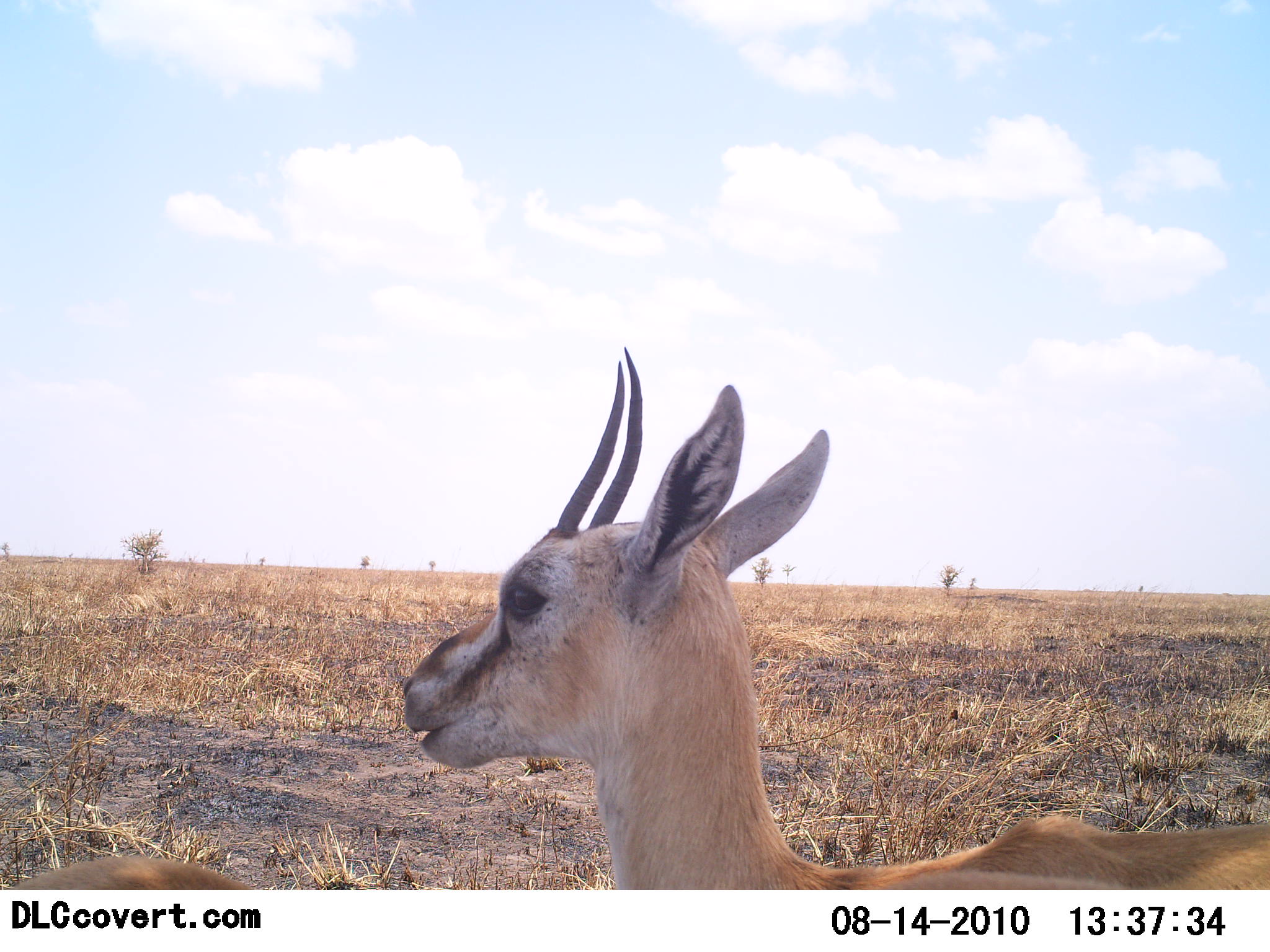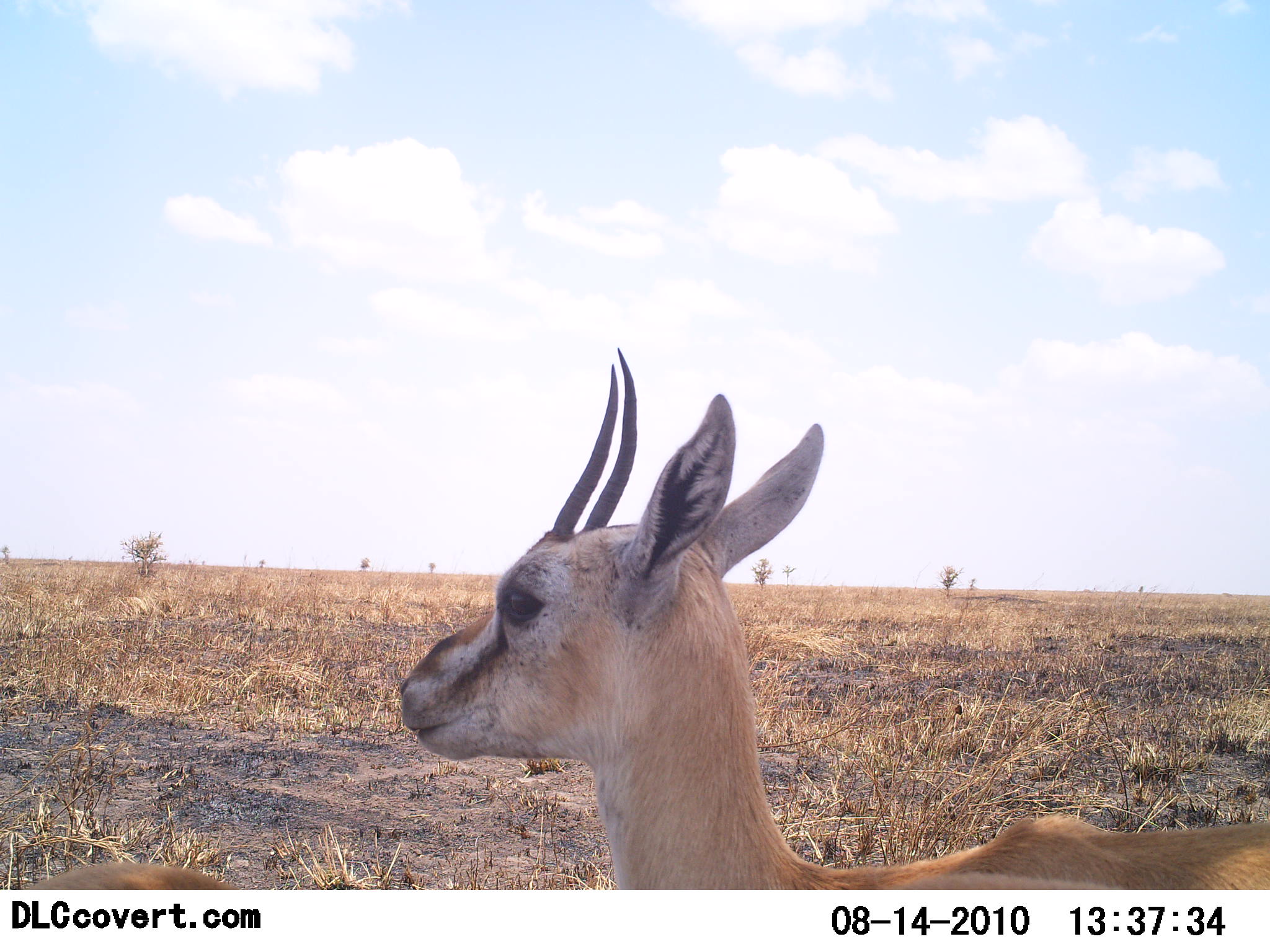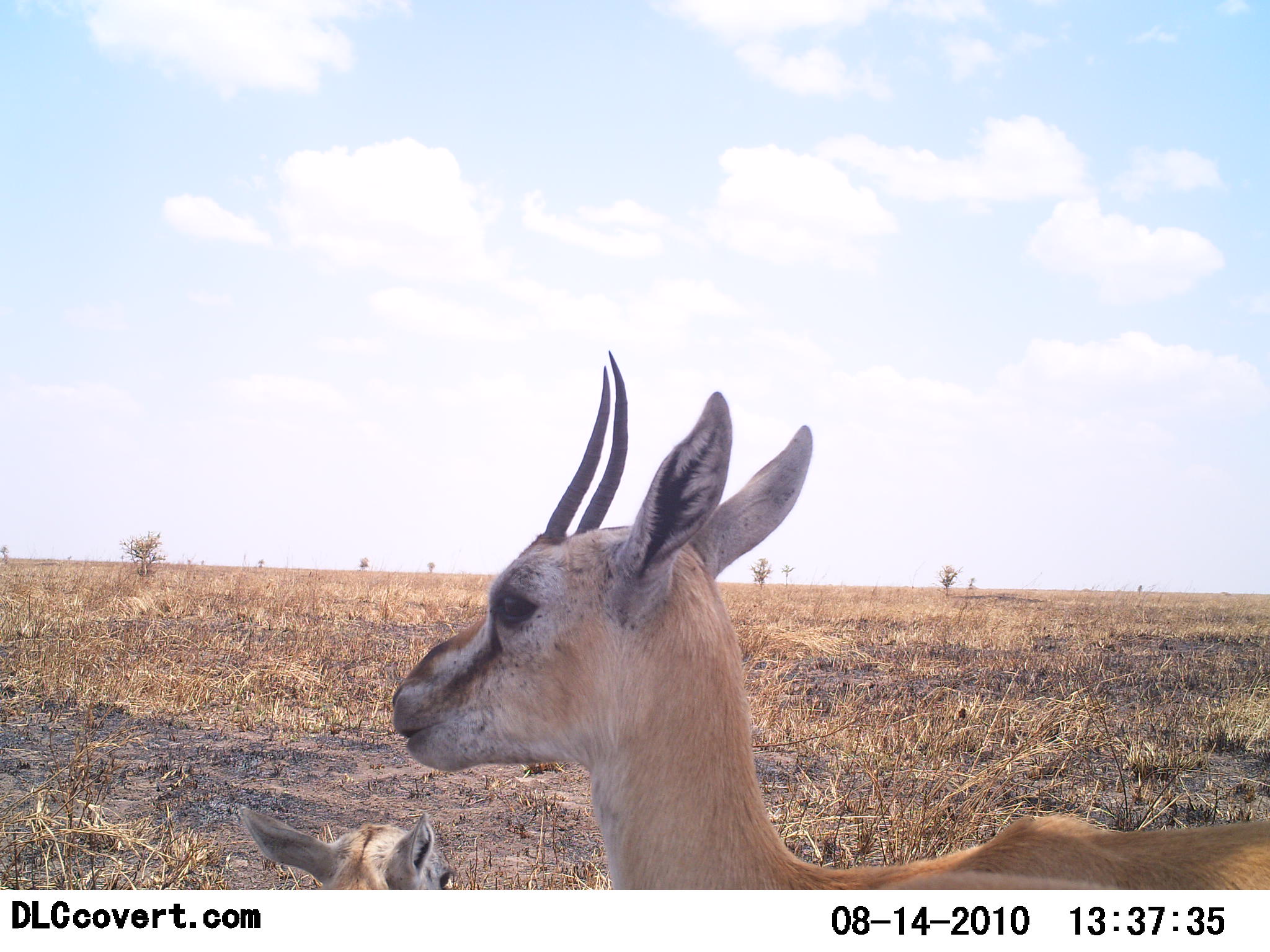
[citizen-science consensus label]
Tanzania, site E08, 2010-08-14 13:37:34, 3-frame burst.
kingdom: Animalia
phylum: Chordata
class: Mammalia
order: Artiodactyla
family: Bovidae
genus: Eudorcas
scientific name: Eudorcas thomsonii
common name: thomson's gazelle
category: gazellethomsons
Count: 2.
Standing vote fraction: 67%.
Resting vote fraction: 17%.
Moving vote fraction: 0%.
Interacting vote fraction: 0%.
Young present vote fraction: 33%.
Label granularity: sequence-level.